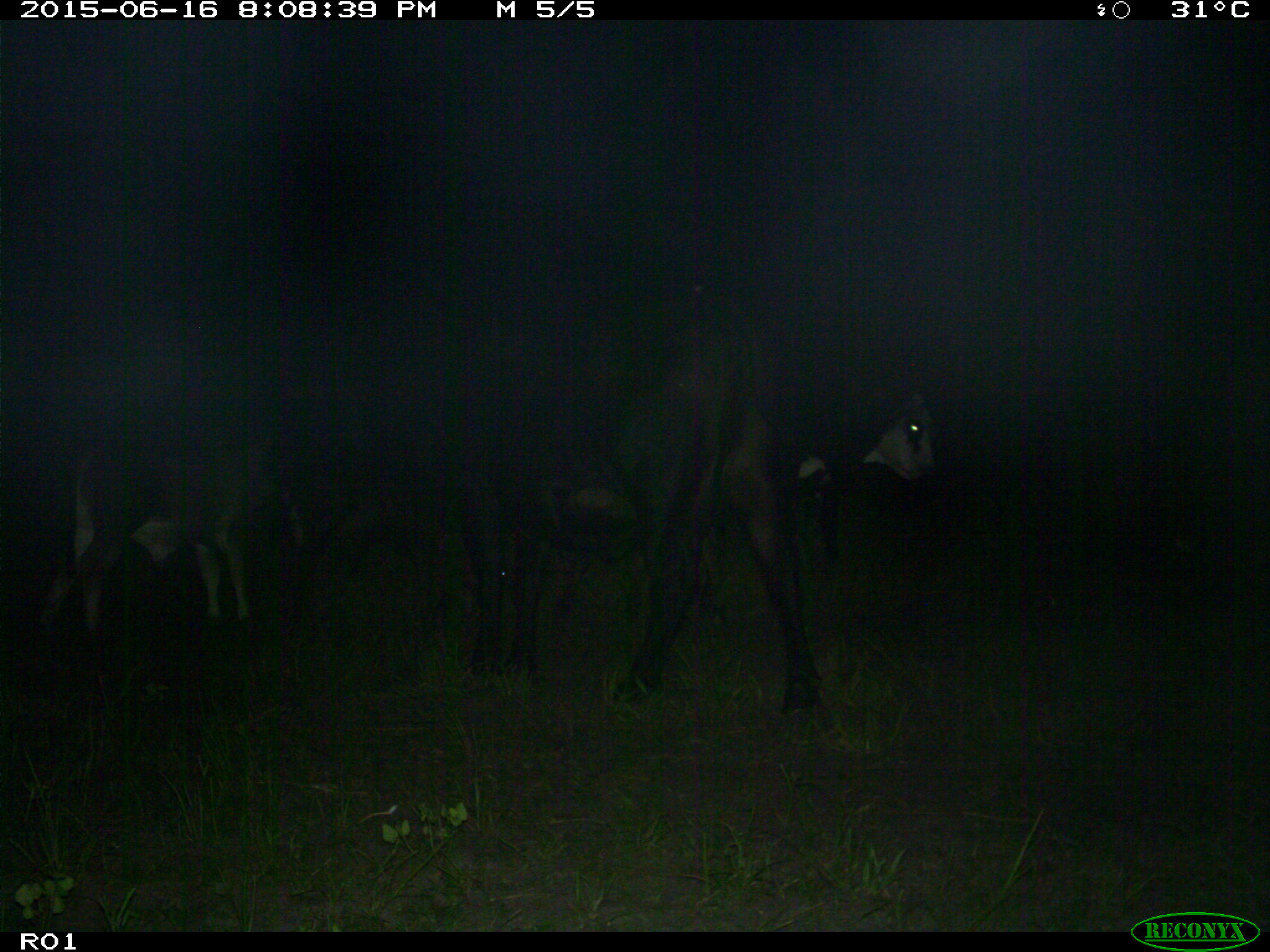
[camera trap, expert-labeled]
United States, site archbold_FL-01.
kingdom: Animalia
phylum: Chordata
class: Mammalia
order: Artiodactyla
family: Bovidae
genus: Bos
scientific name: Bos taurus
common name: domestic cow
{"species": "Bos taurus (domestic cow)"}